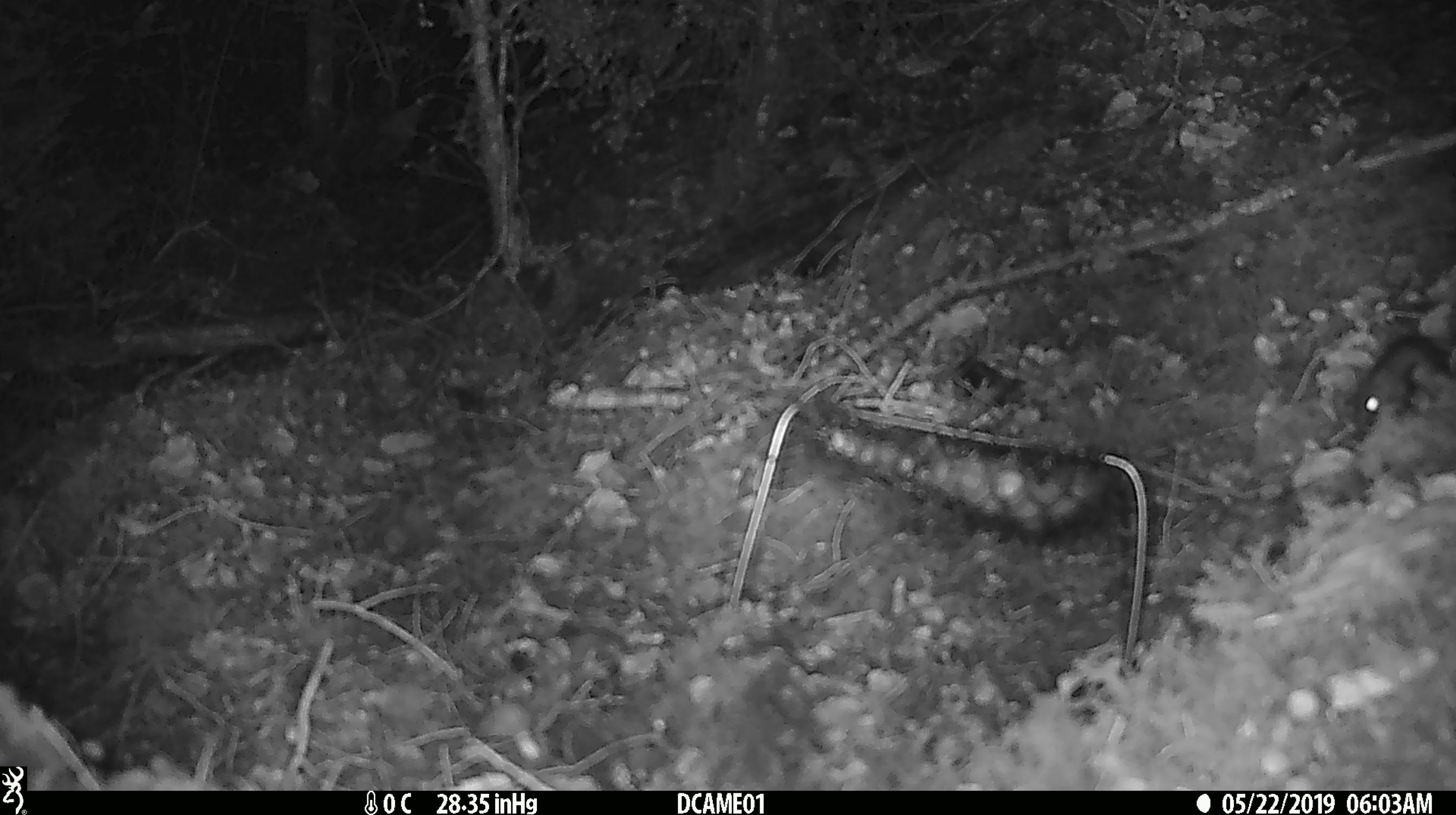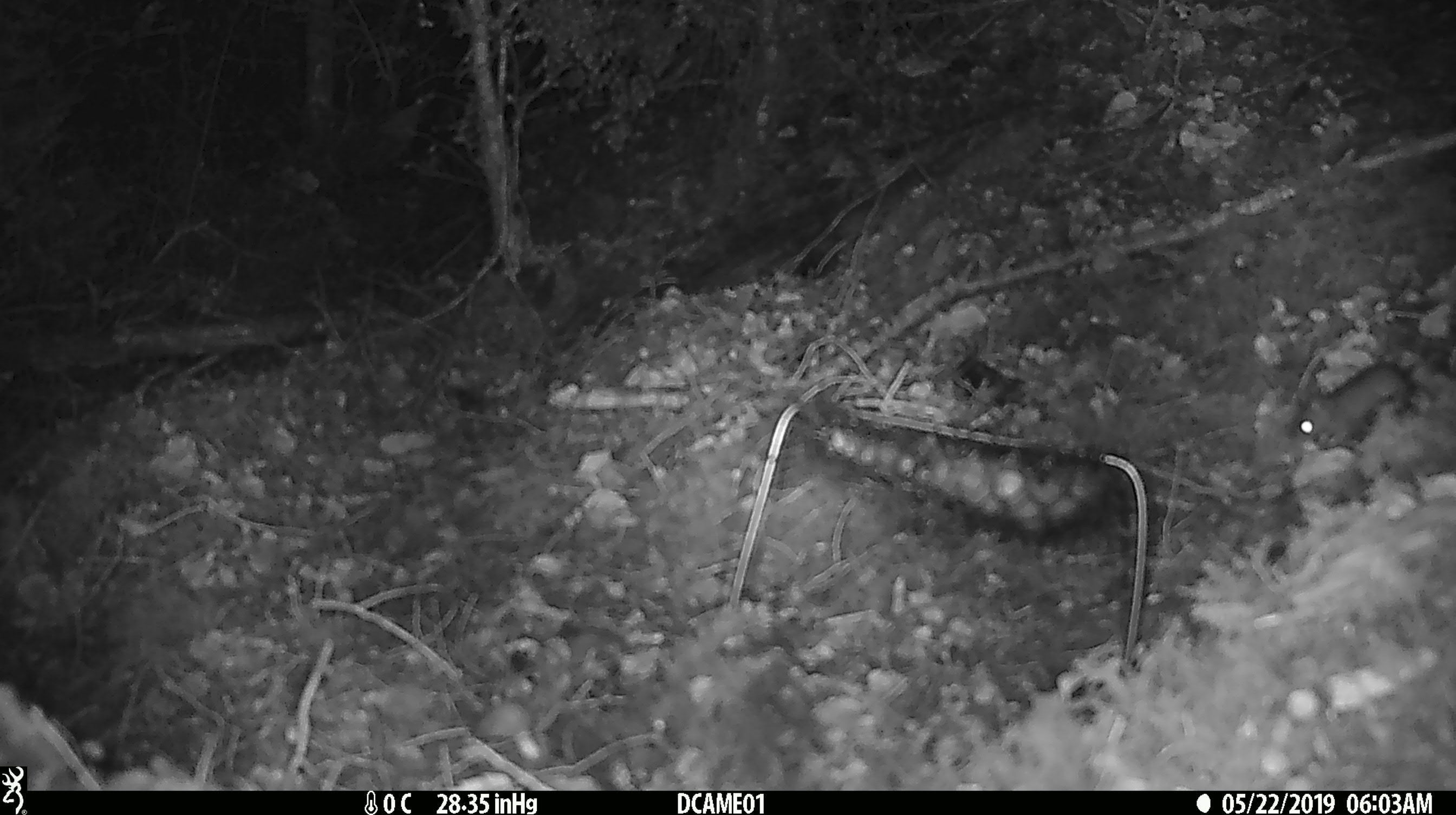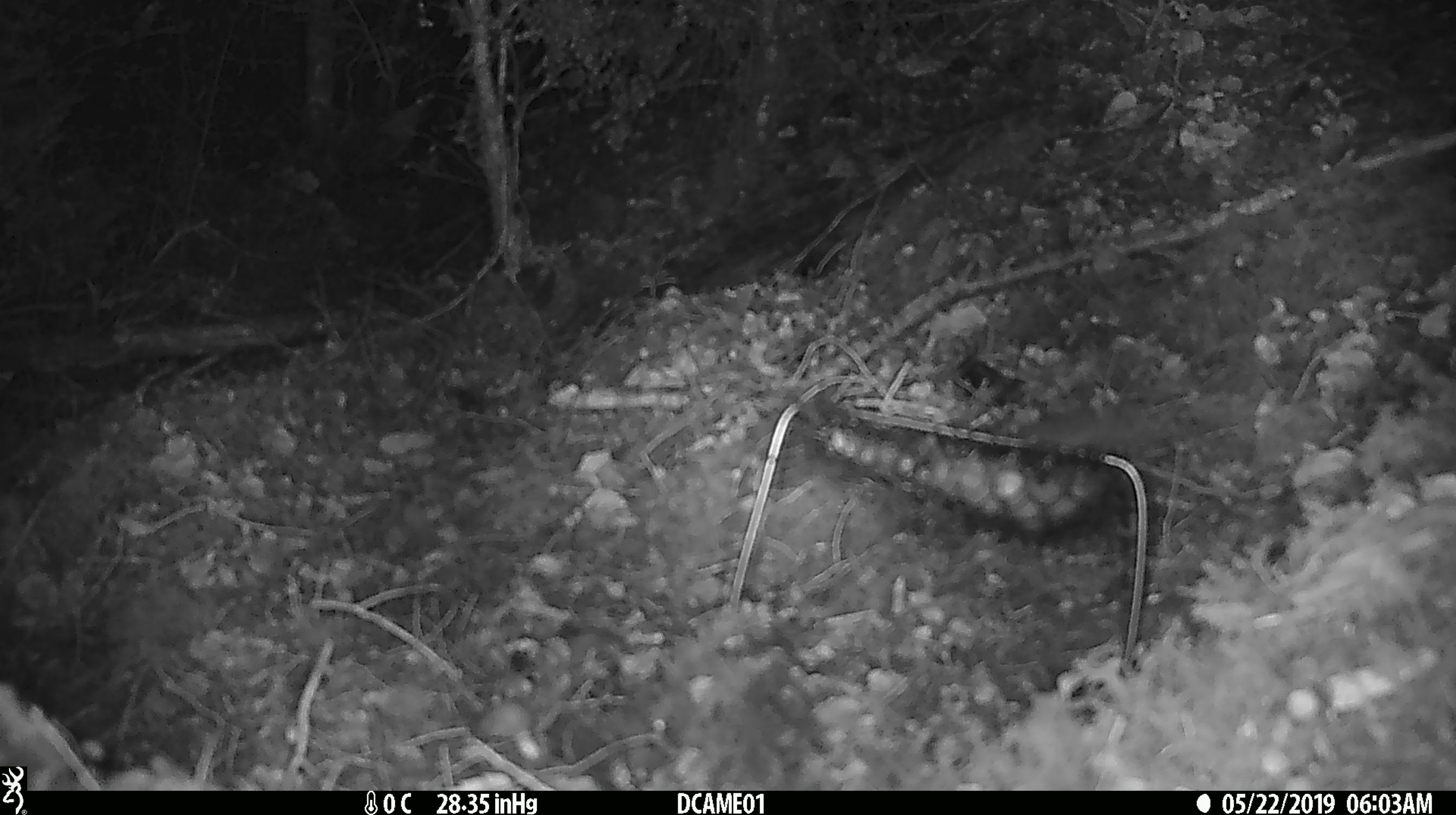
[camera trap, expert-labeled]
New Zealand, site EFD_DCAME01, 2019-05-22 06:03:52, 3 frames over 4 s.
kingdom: Animalia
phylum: Chordata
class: Mammalia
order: Rodentia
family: Muridae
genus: Mus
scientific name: Mus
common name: mouse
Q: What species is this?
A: Mouse (Mus).